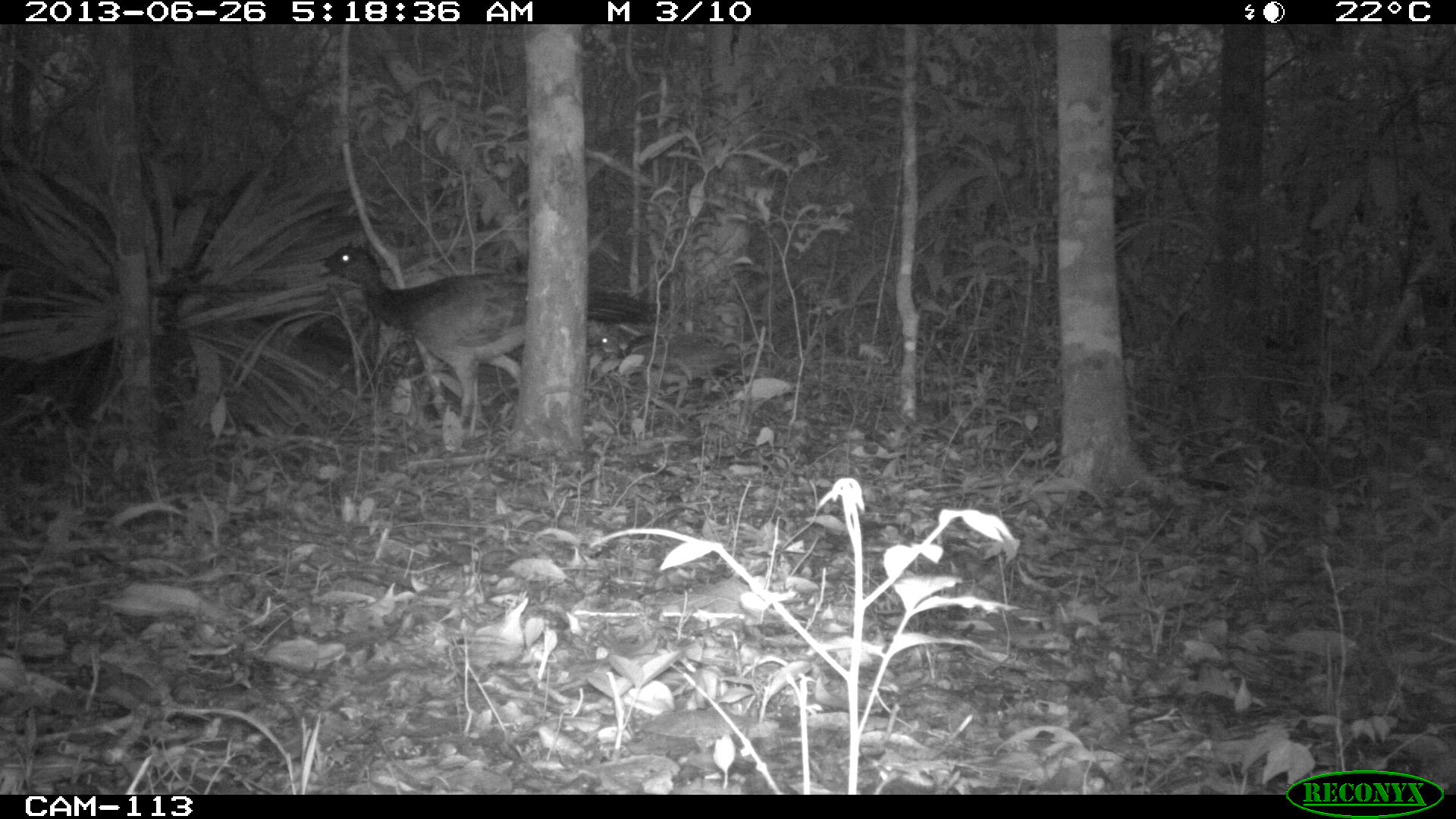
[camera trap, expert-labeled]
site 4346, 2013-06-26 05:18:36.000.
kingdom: Animalia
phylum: Chordata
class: Aves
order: Galliformes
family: Cracidae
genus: Crax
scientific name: Crax rubra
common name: great curassow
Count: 2.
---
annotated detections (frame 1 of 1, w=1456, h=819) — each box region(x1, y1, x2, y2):
crax rubra: region(317, 241, 669, 419); region(587, 326, 741, 407)